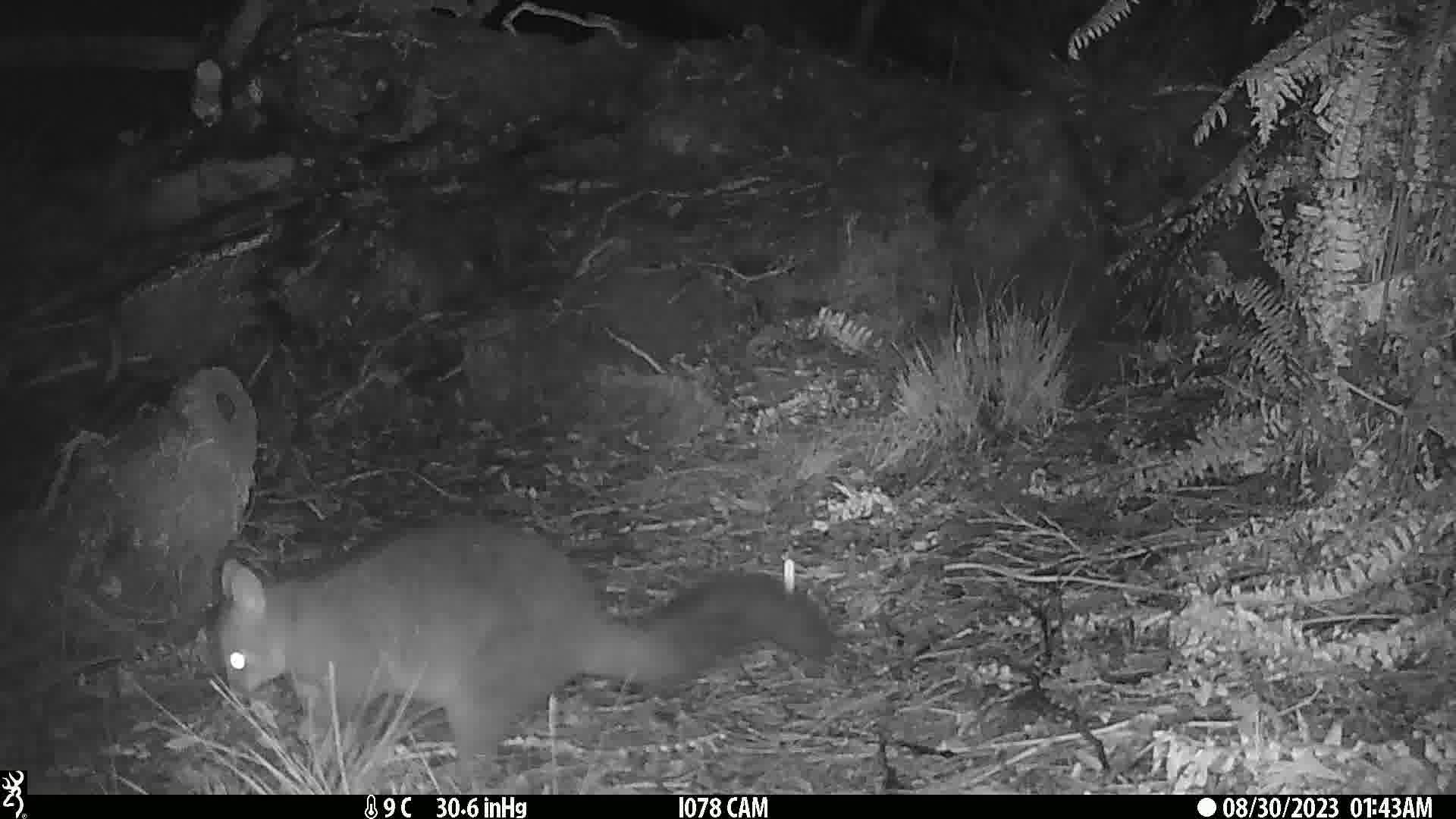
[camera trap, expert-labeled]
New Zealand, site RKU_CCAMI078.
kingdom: Animalia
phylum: Chordata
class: Mammalia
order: Diprotodontia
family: Phalangeridae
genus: Trichosurus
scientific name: Trichosurus vulpecula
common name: common brushtail possum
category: possum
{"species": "possum (common brushtail possum) (Trichosurus vulpecula)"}